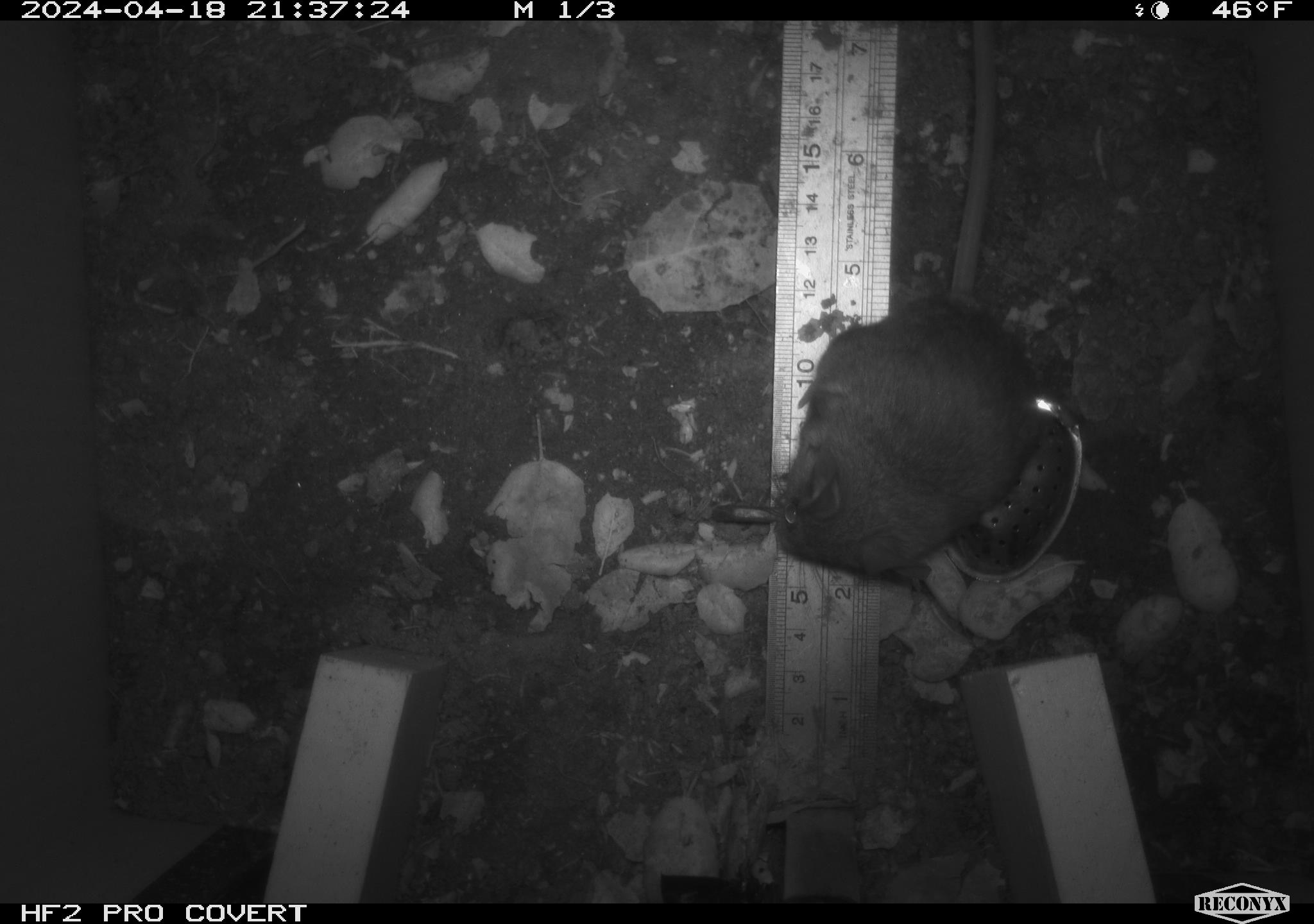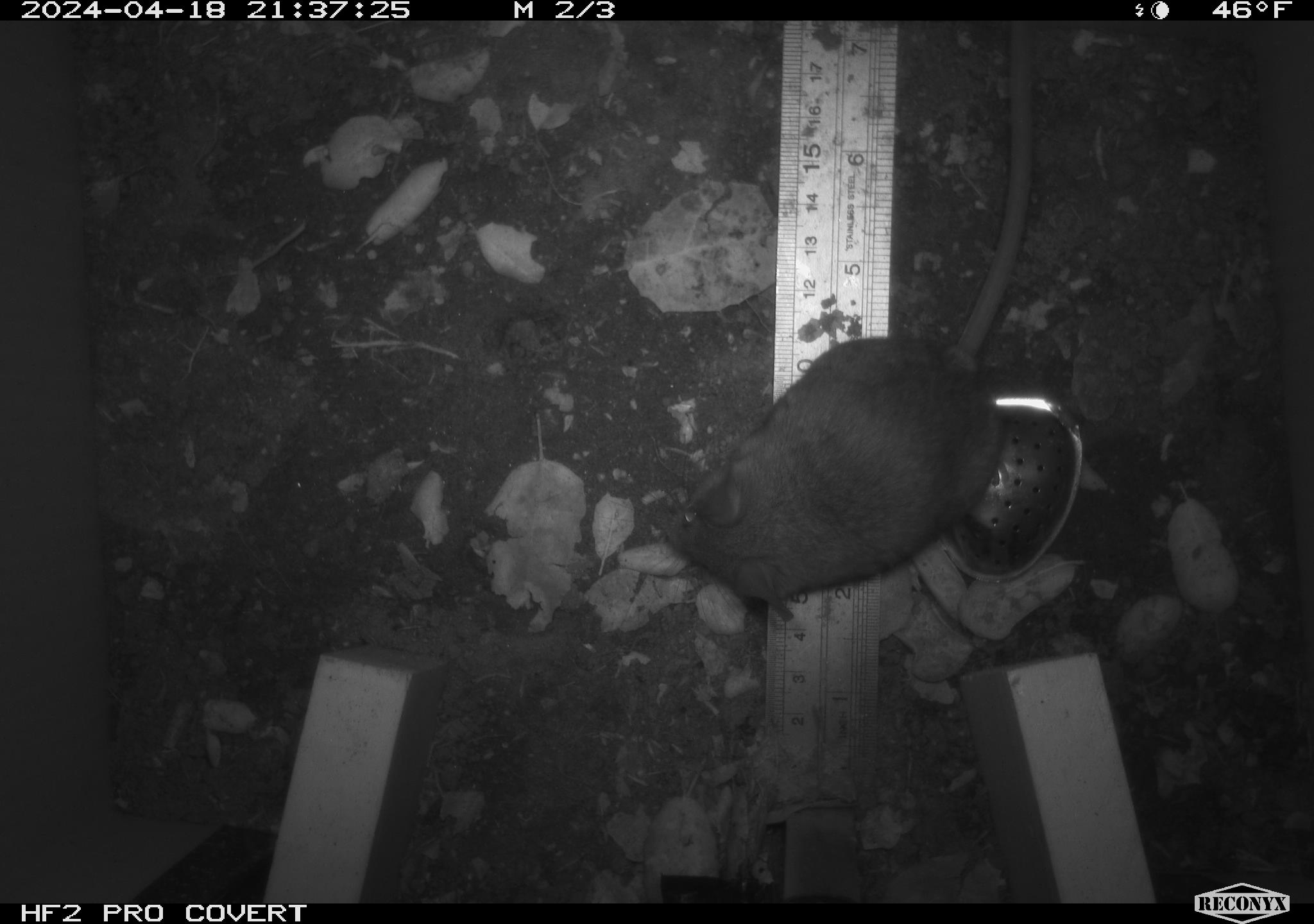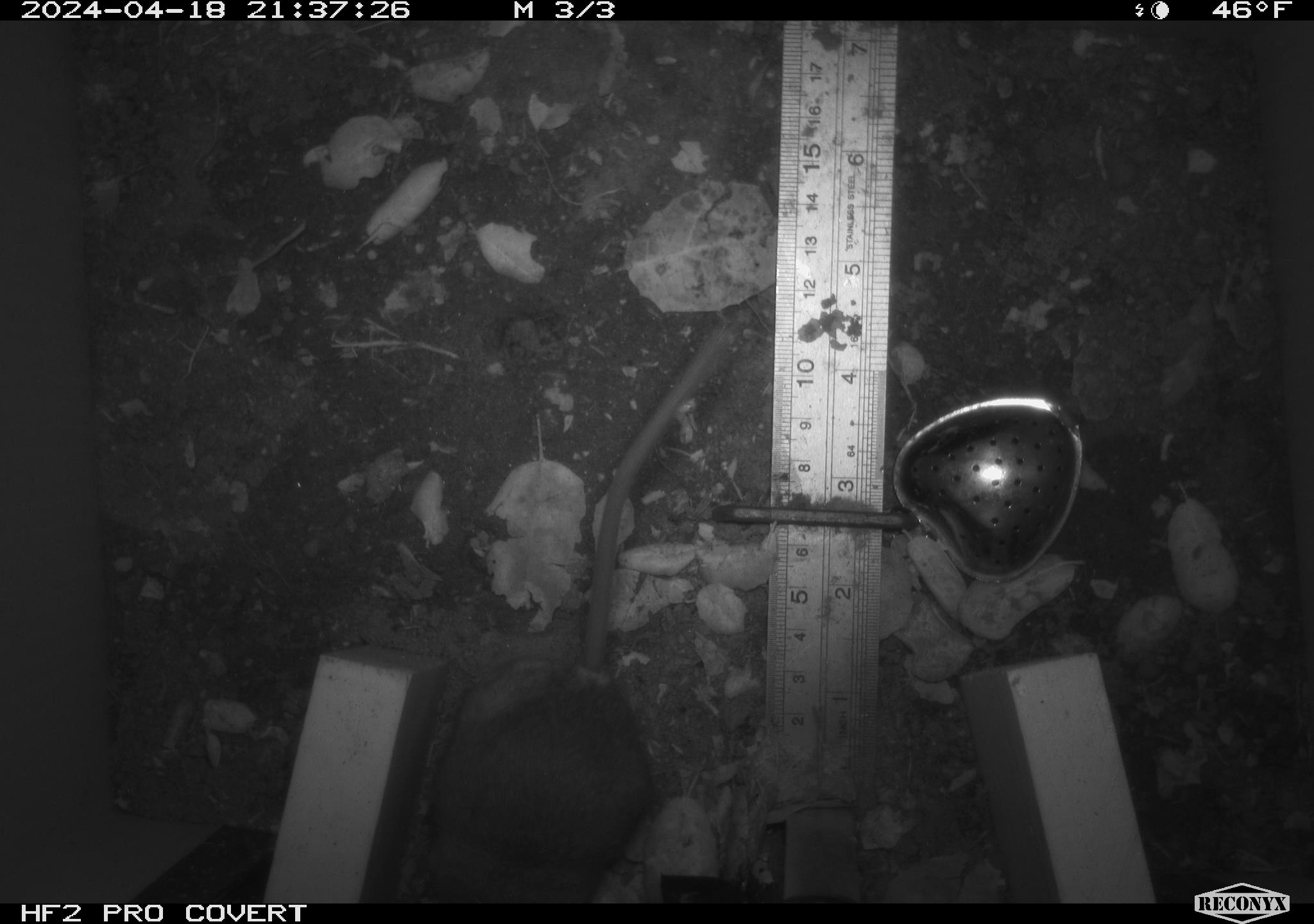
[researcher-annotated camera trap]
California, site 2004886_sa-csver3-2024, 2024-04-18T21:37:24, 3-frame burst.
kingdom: Animalia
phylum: Chordata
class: Mammalia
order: Rodentia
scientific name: Rodentia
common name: rodent